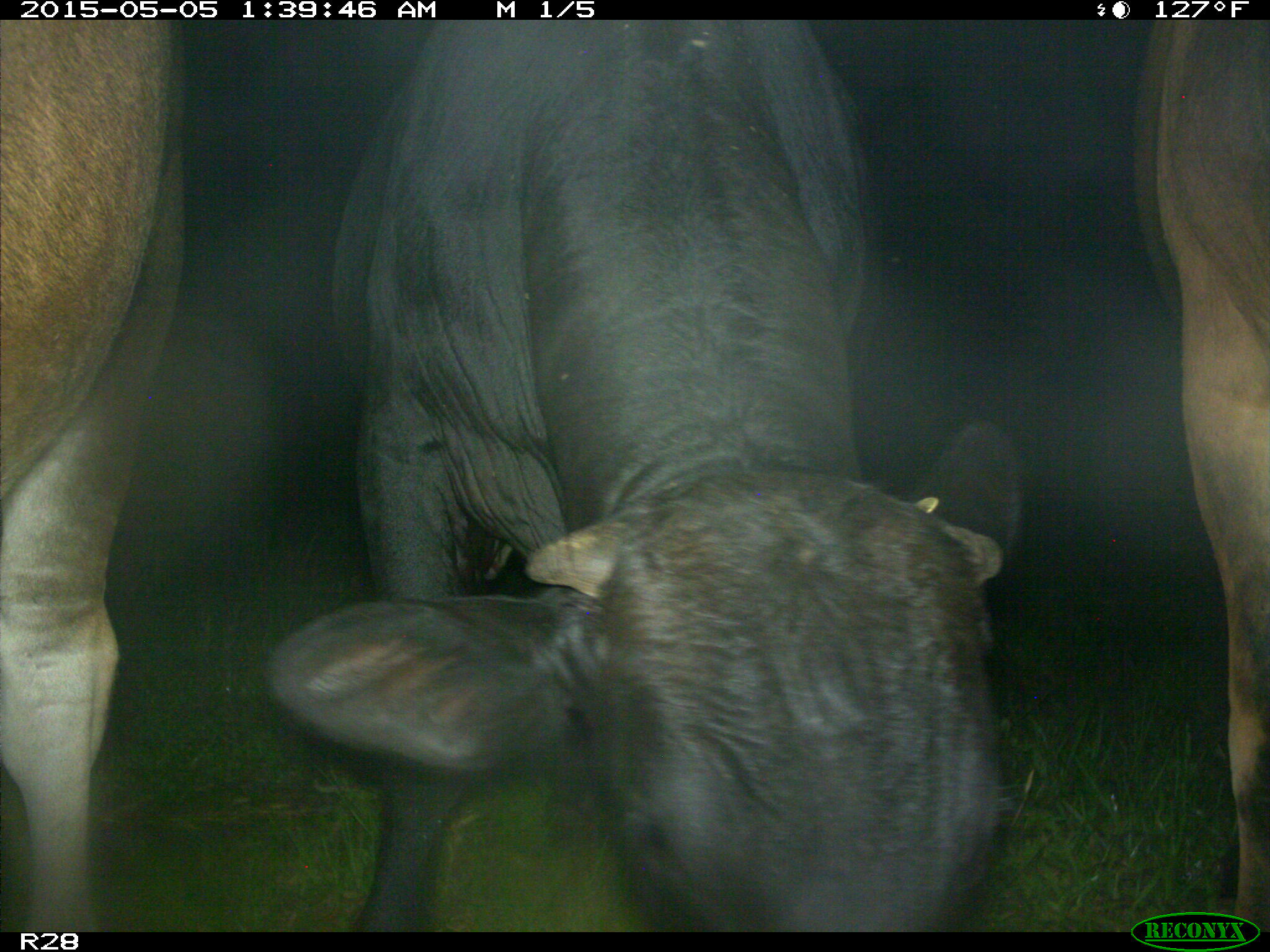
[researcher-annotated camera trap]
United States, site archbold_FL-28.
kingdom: Animalia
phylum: Chordata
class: Mammalia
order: Artiodactyla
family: Bovidae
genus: Bos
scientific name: Bos taurus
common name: domestic cow